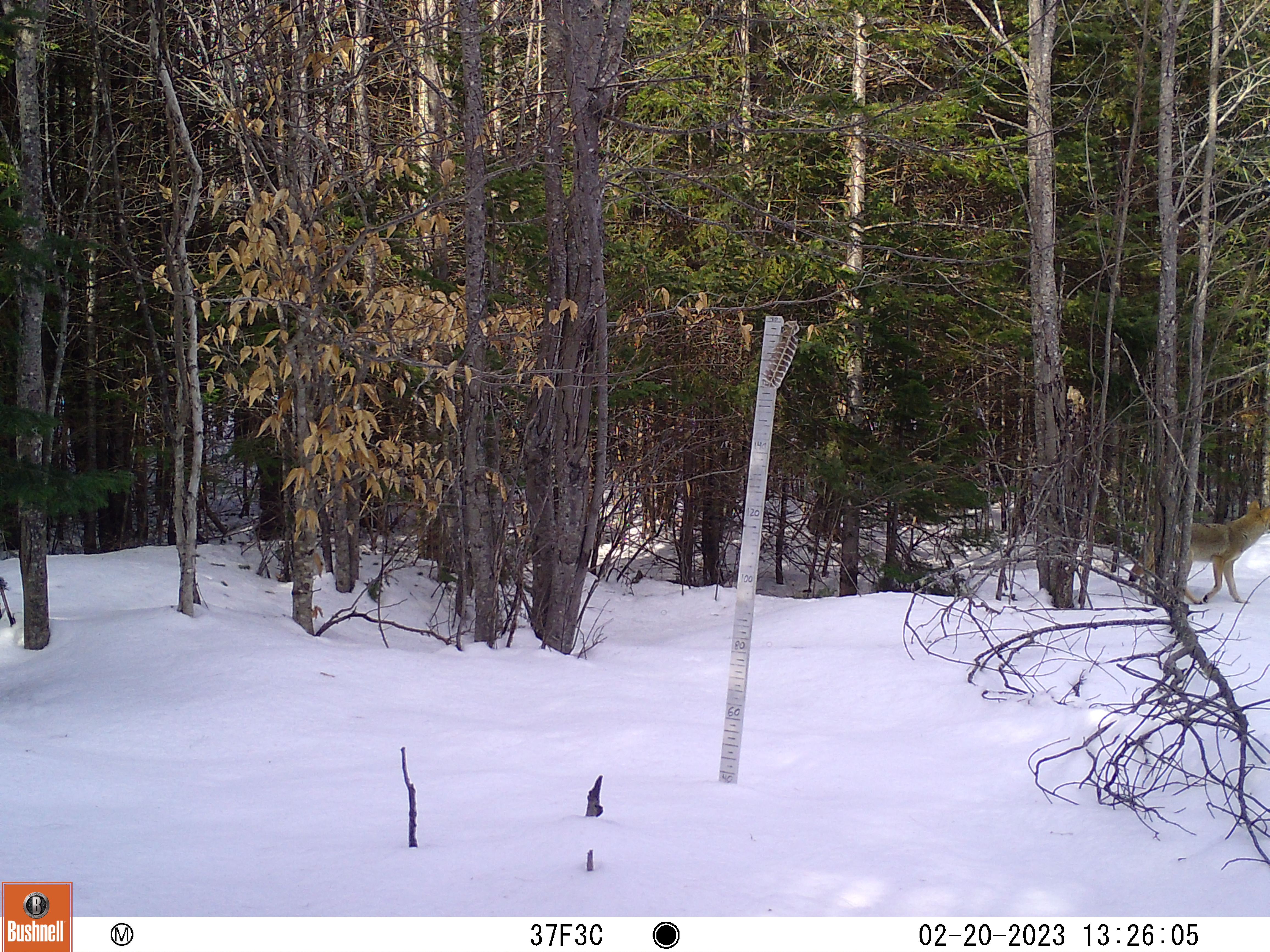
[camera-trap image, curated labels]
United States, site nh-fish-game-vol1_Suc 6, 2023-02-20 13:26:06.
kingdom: Animalia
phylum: Chordata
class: Mammalia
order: Carnivora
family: Canidae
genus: Canis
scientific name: Canis latrans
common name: coyote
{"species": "coyote (Canis latrans)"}